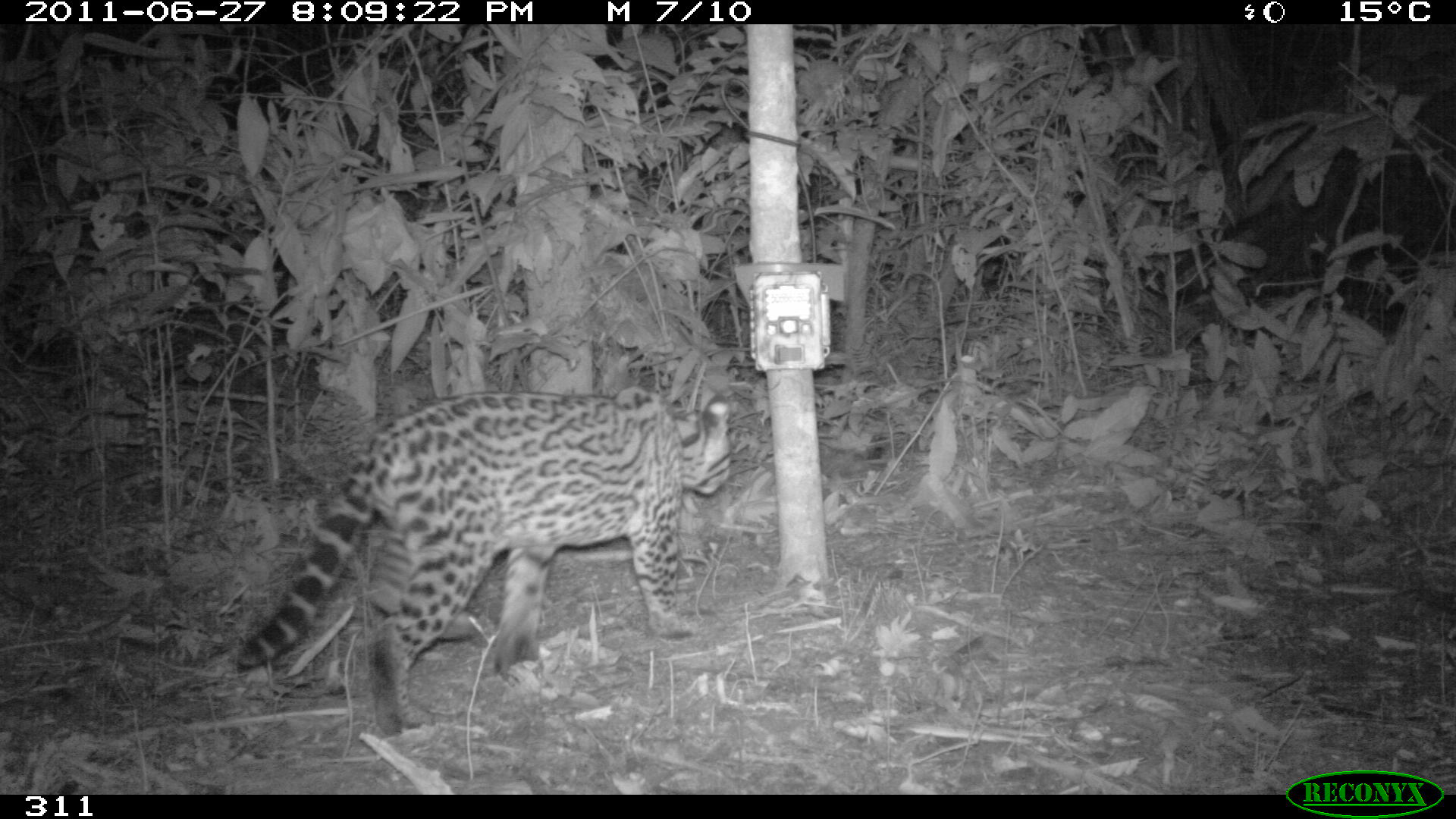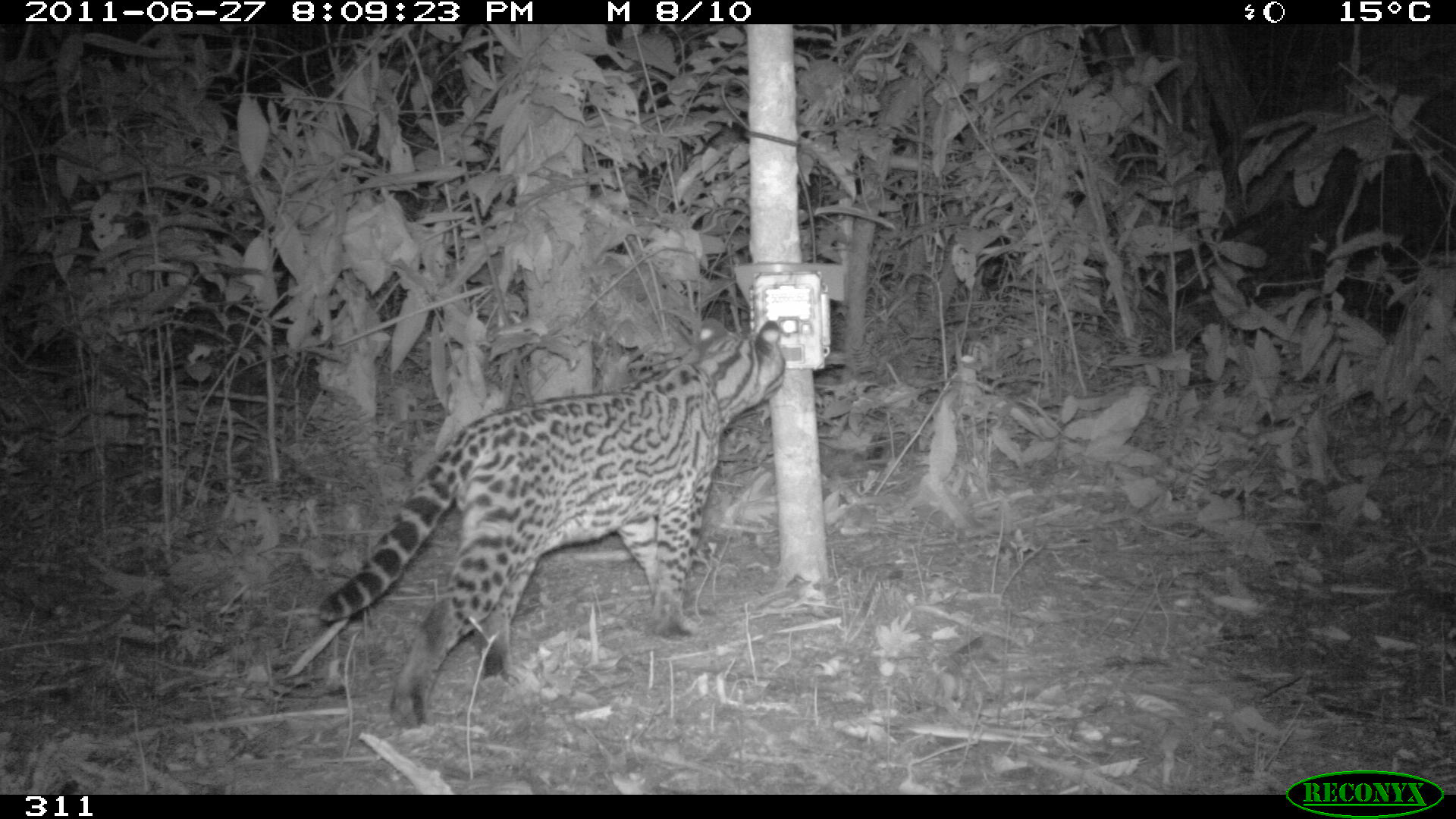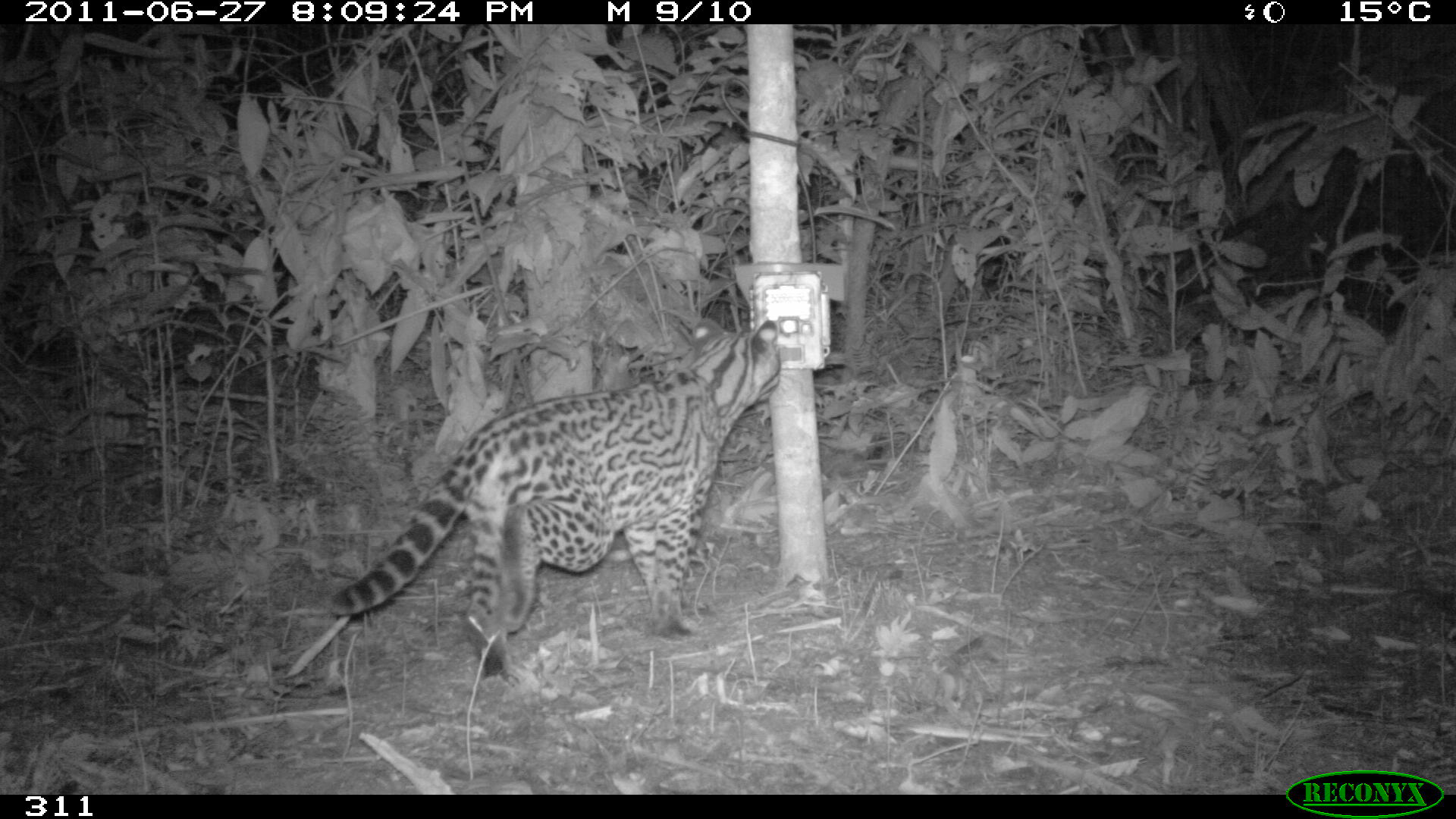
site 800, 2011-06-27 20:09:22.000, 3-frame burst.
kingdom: Animalia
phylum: Chordata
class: Mammalia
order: Carnivora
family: Felidae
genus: Leopardus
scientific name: Leopardus pardalis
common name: ocelot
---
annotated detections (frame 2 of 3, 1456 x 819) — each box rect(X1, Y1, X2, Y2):
leopardus pardalis: rect(315, 317, 786, 726)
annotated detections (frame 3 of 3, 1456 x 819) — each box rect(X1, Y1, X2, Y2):
leopardus pardalis: rect(326, 317, 780, 677)